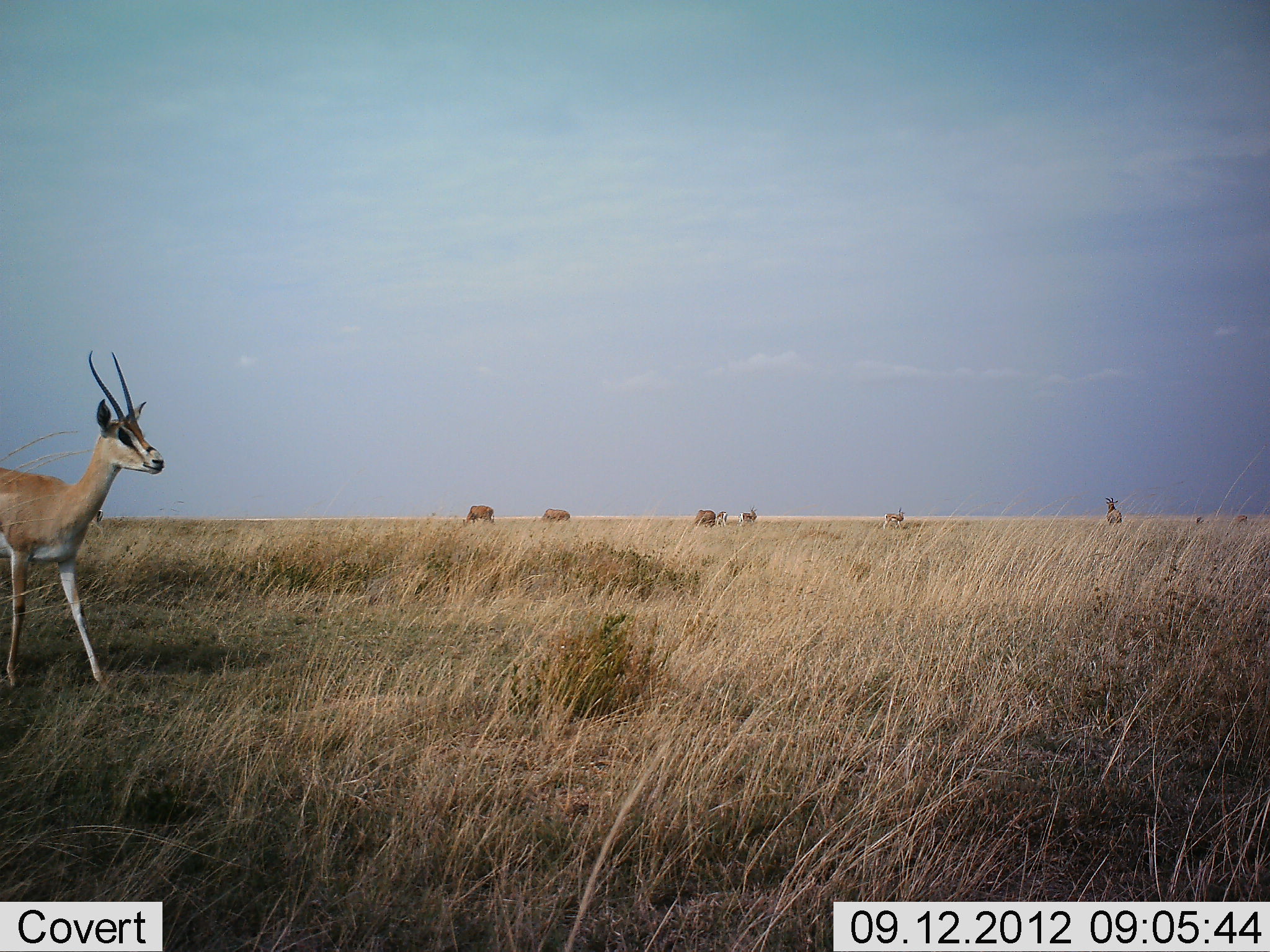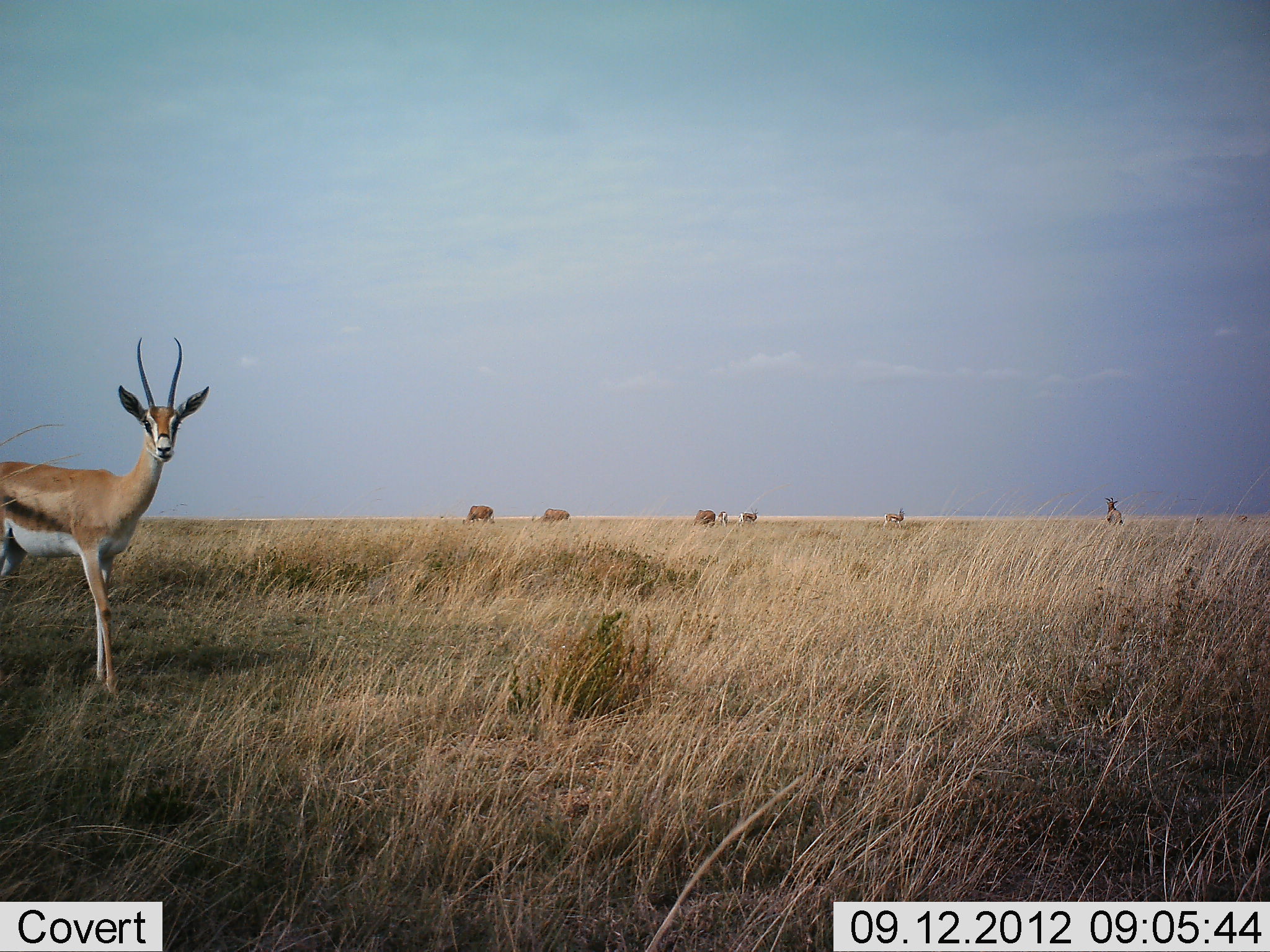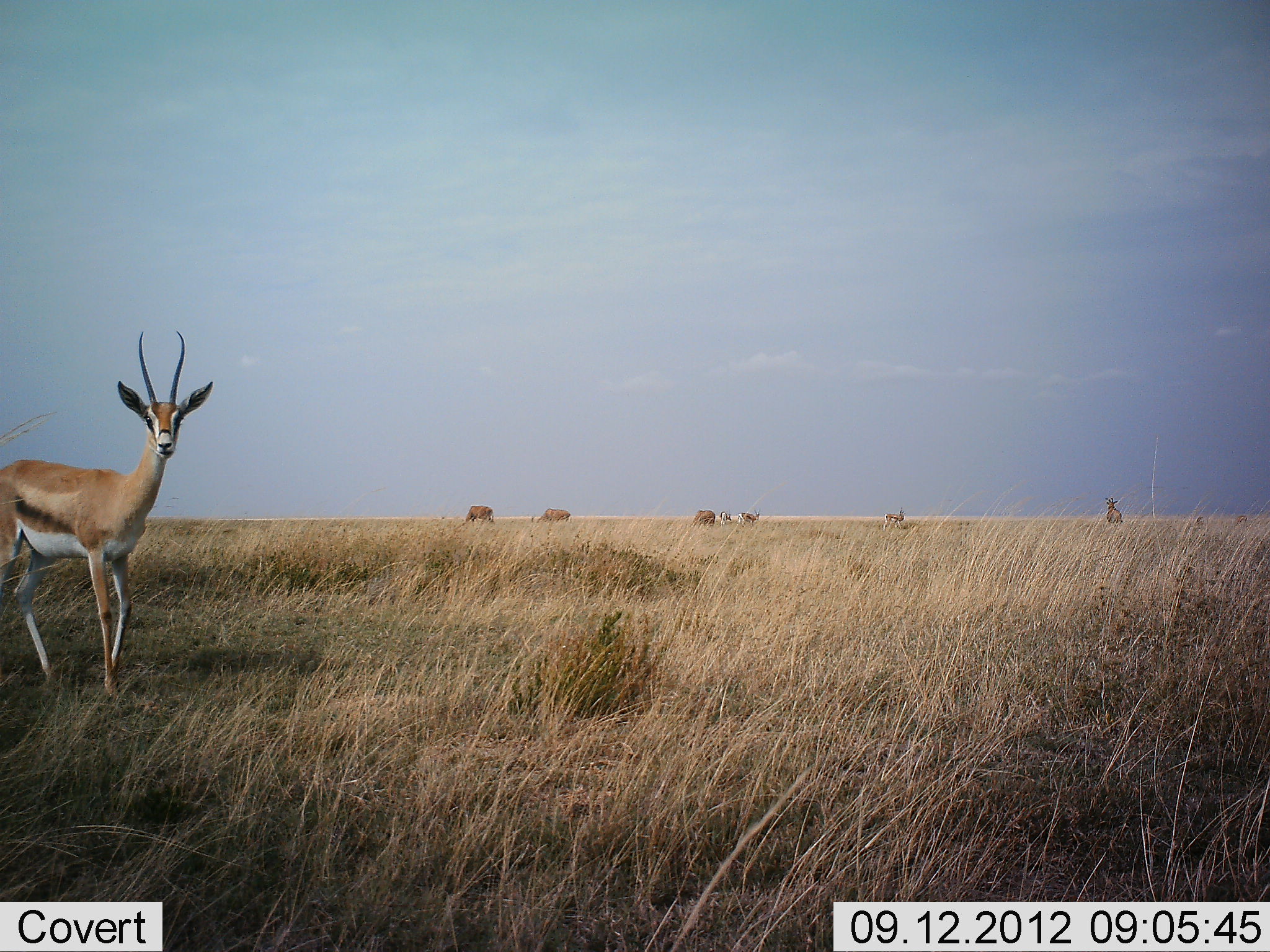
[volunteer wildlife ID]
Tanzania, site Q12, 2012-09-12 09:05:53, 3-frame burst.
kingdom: Animalia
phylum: Chordata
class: Mammalia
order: Artiodactyla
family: Bovidae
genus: Nanger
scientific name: Nanger granti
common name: grant's gazelle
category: gazellegrants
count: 3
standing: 77%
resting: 0%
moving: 38%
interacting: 0%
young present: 8%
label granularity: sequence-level